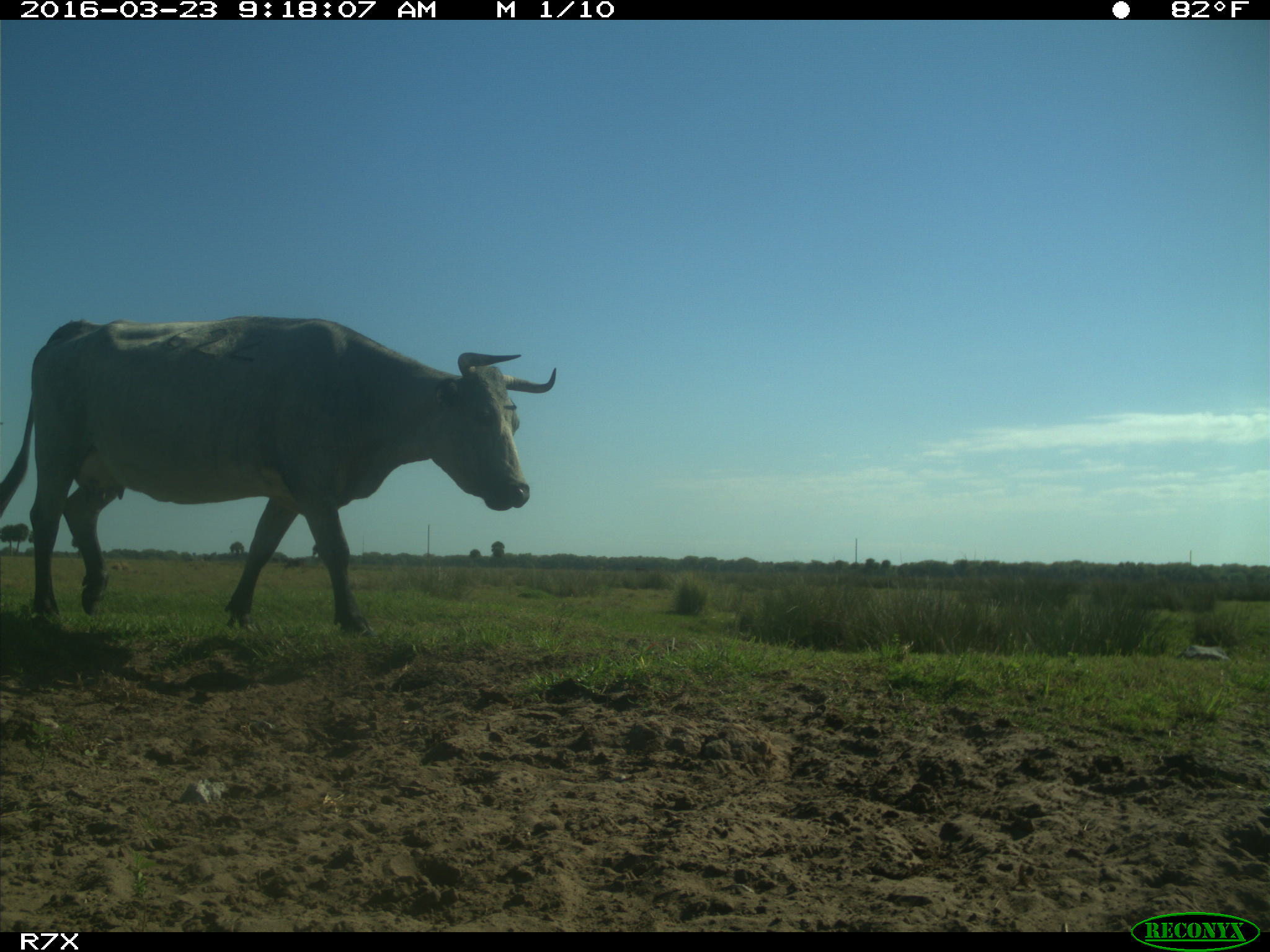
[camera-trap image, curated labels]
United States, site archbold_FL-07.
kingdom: Animalia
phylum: Chordata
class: Mammalia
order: Artiodactyla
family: Bovidae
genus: Bos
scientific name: Bos taurus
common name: domestic cow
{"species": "Bos taurus (domestic cow)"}